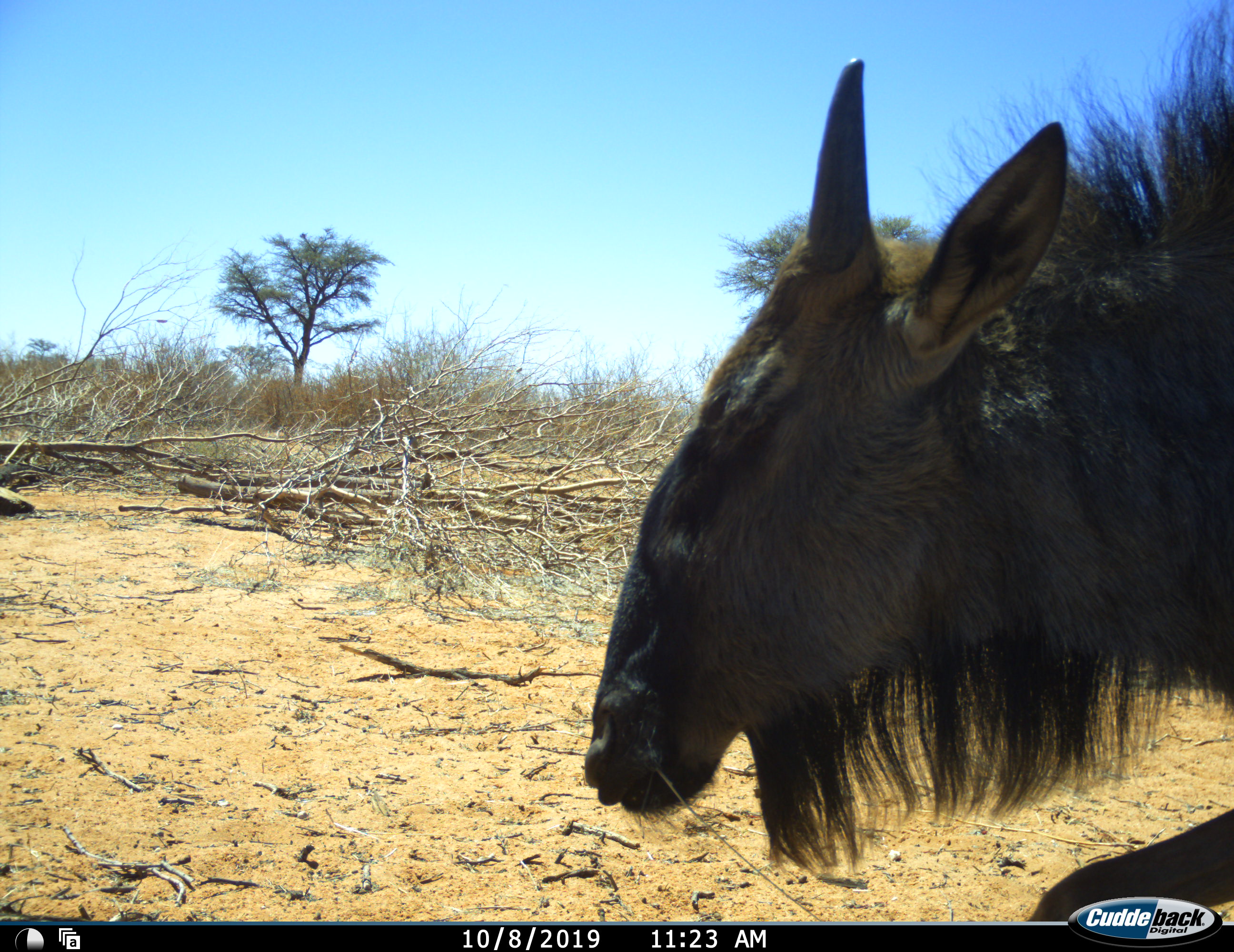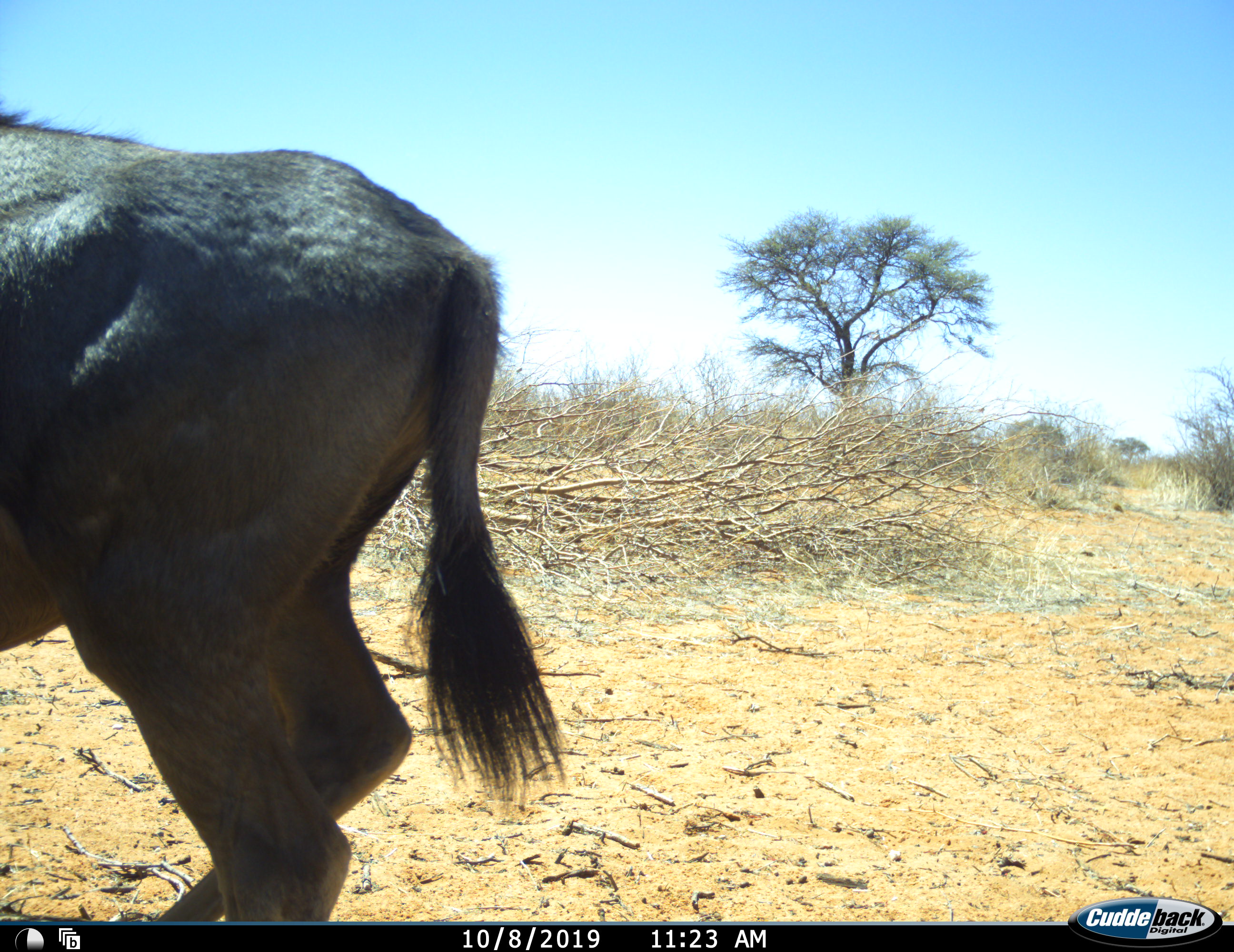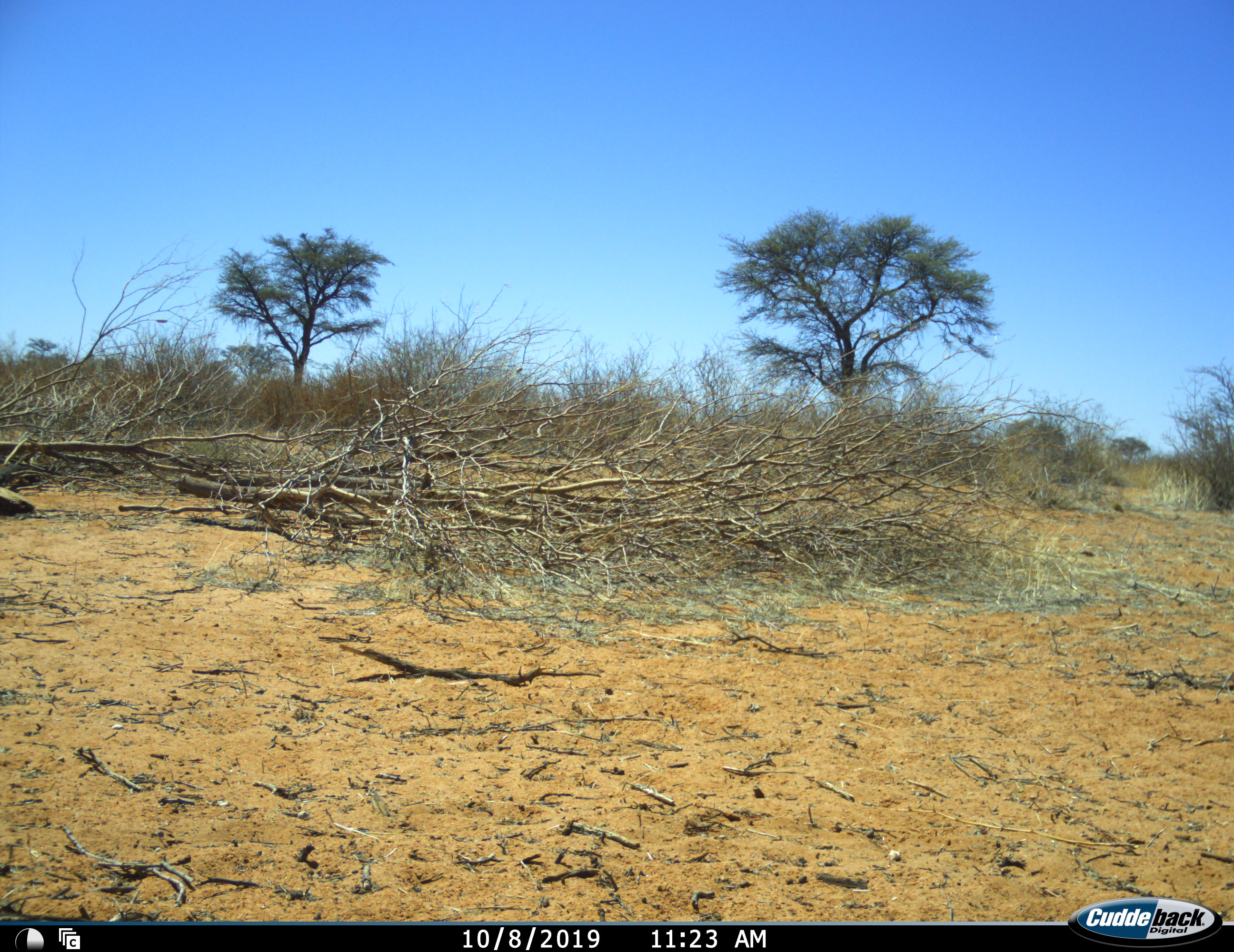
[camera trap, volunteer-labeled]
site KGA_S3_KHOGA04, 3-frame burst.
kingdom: Animalia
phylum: Chordata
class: Mammalia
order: Artiodactyla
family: Bovidae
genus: Connochaetes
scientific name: Connochaetes taurinus taurinus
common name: blue wildebeest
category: wildebeestblue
Wildebeestblue (blue wildebeest) (Connochaetes taurinus taurinus), count 1. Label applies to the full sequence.